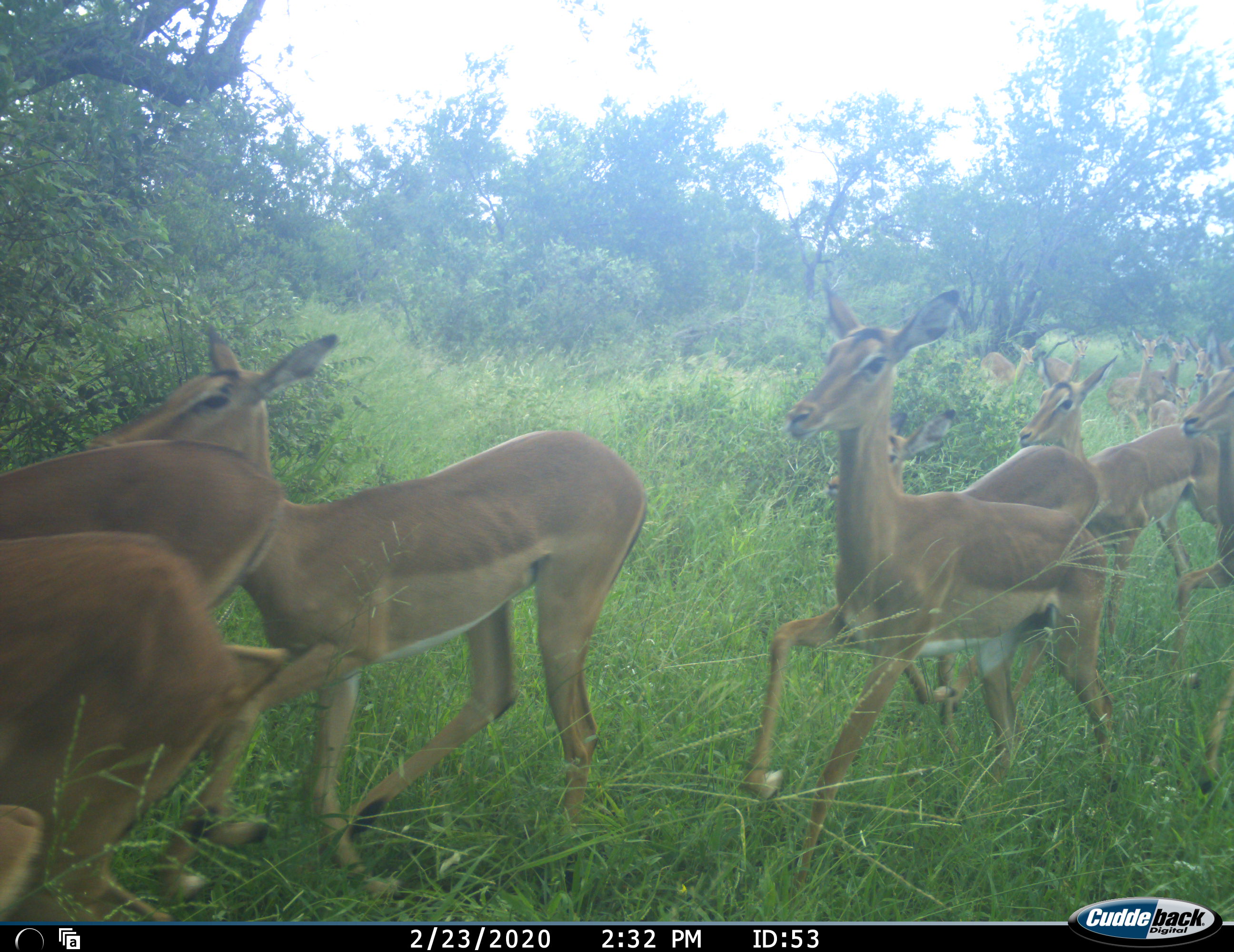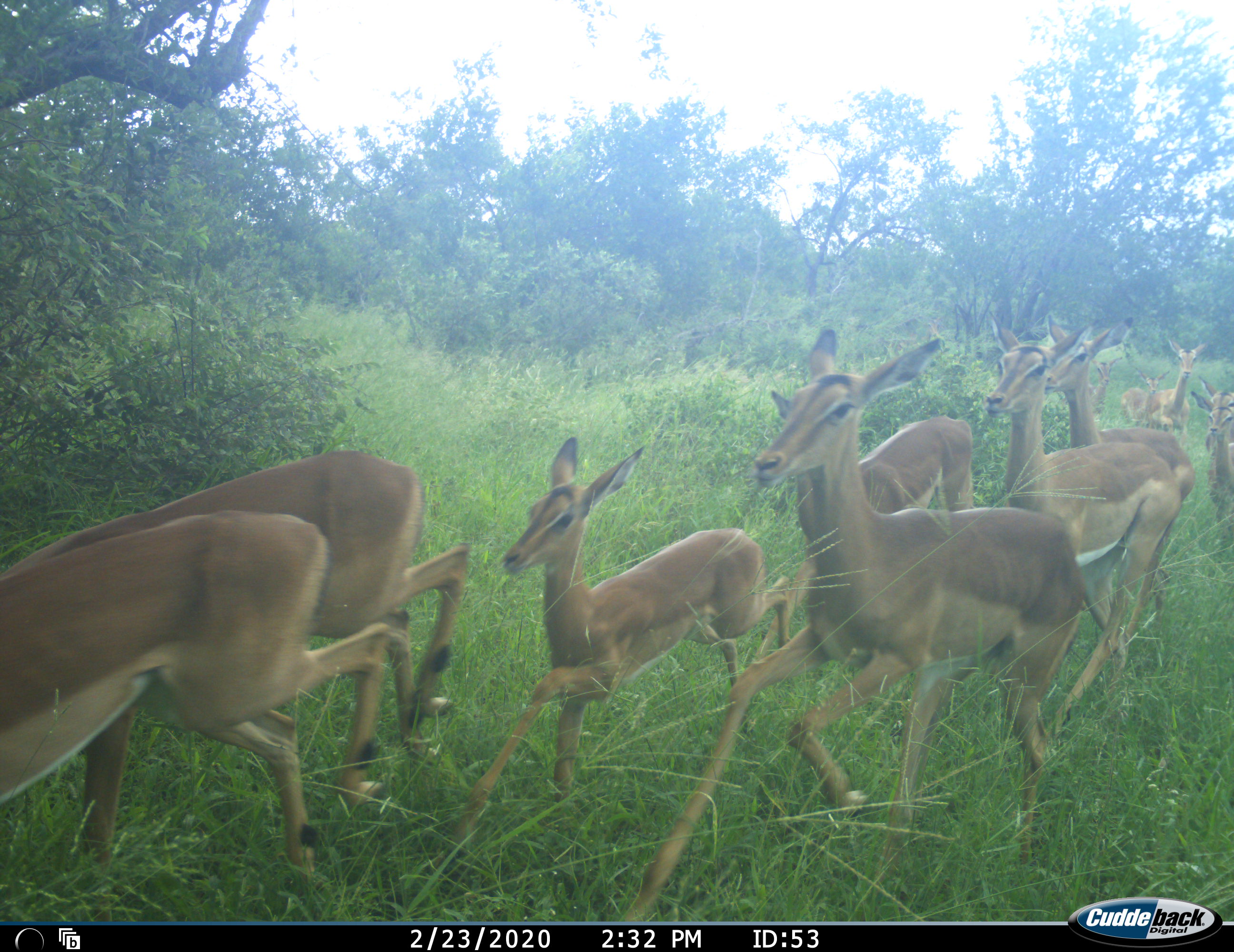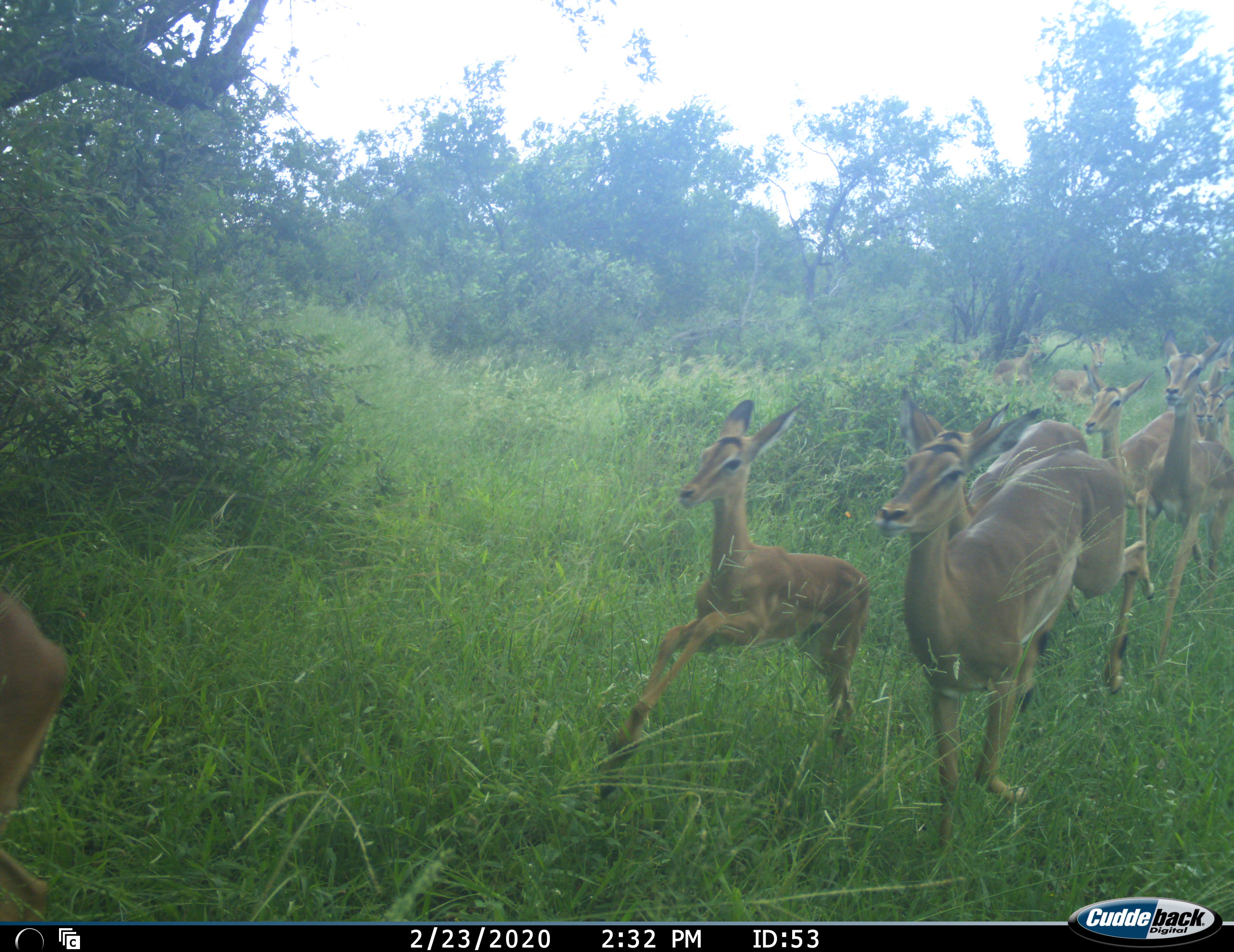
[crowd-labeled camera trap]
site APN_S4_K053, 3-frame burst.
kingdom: Animalia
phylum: Chordata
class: Mammalia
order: Artiodactyla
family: Bovidae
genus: Aepyceros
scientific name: Aepyceros melampus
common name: impala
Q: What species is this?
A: Impala (Aepyceros melampus).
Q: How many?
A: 11-50.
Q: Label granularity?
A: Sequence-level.